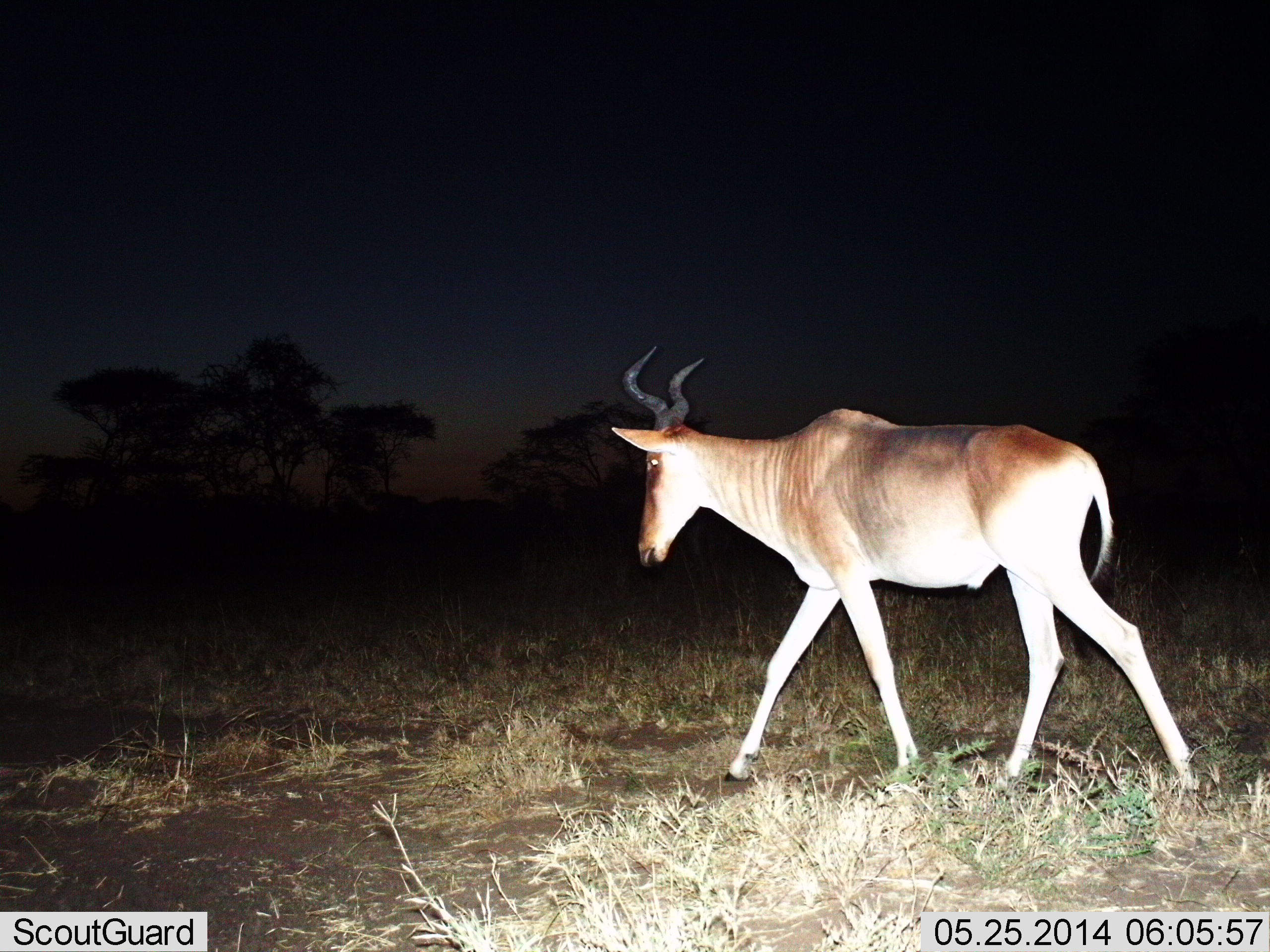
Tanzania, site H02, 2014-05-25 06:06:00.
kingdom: Animalia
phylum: Chordata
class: Mammalia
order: Artiodactyla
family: Bovidae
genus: Alcelaphus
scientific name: Alcelaphus buselaphus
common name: hartebeest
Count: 1.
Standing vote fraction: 20%.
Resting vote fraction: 0%.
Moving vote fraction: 80%.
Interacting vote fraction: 0%.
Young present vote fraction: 0%.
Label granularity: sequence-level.